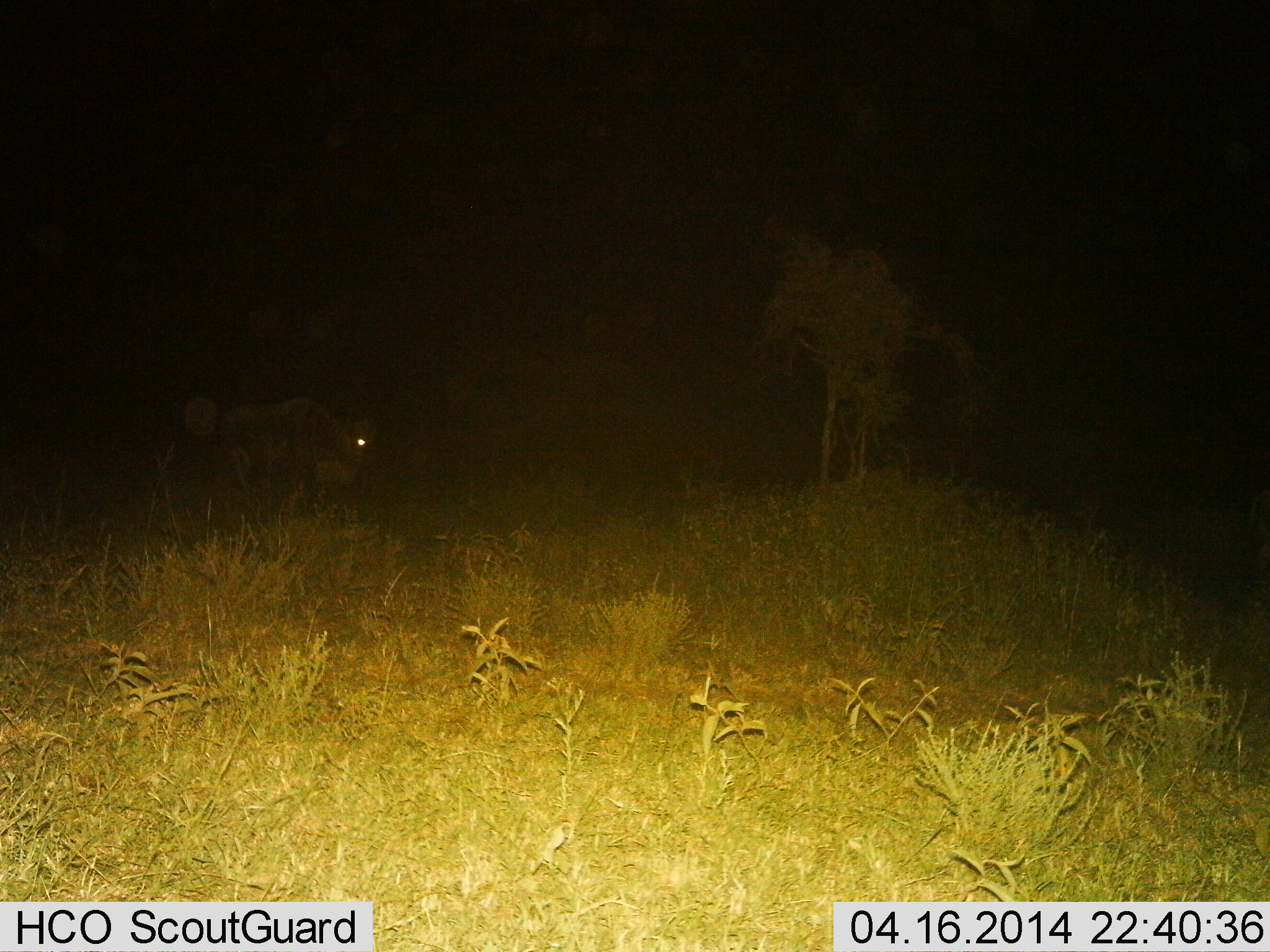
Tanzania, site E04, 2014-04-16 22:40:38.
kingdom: Animalia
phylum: Chordata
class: Mammalia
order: Artiodactyla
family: Bovidae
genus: Connochaetes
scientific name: Connochaetes taurinus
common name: blue wildebeest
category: wildebeest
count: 1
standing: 30%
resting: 20%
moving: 30%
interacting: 0%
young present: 0%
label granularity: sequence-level